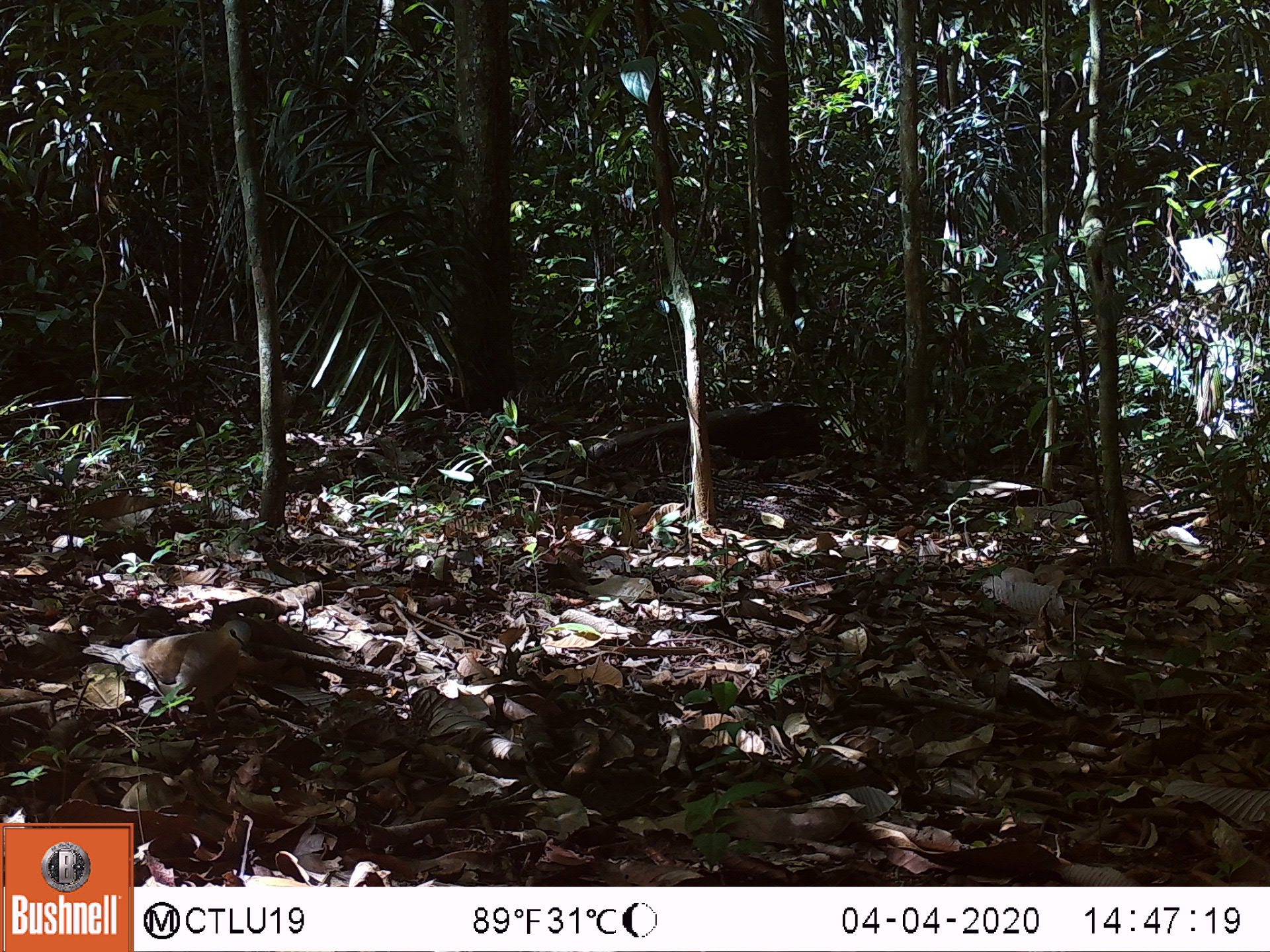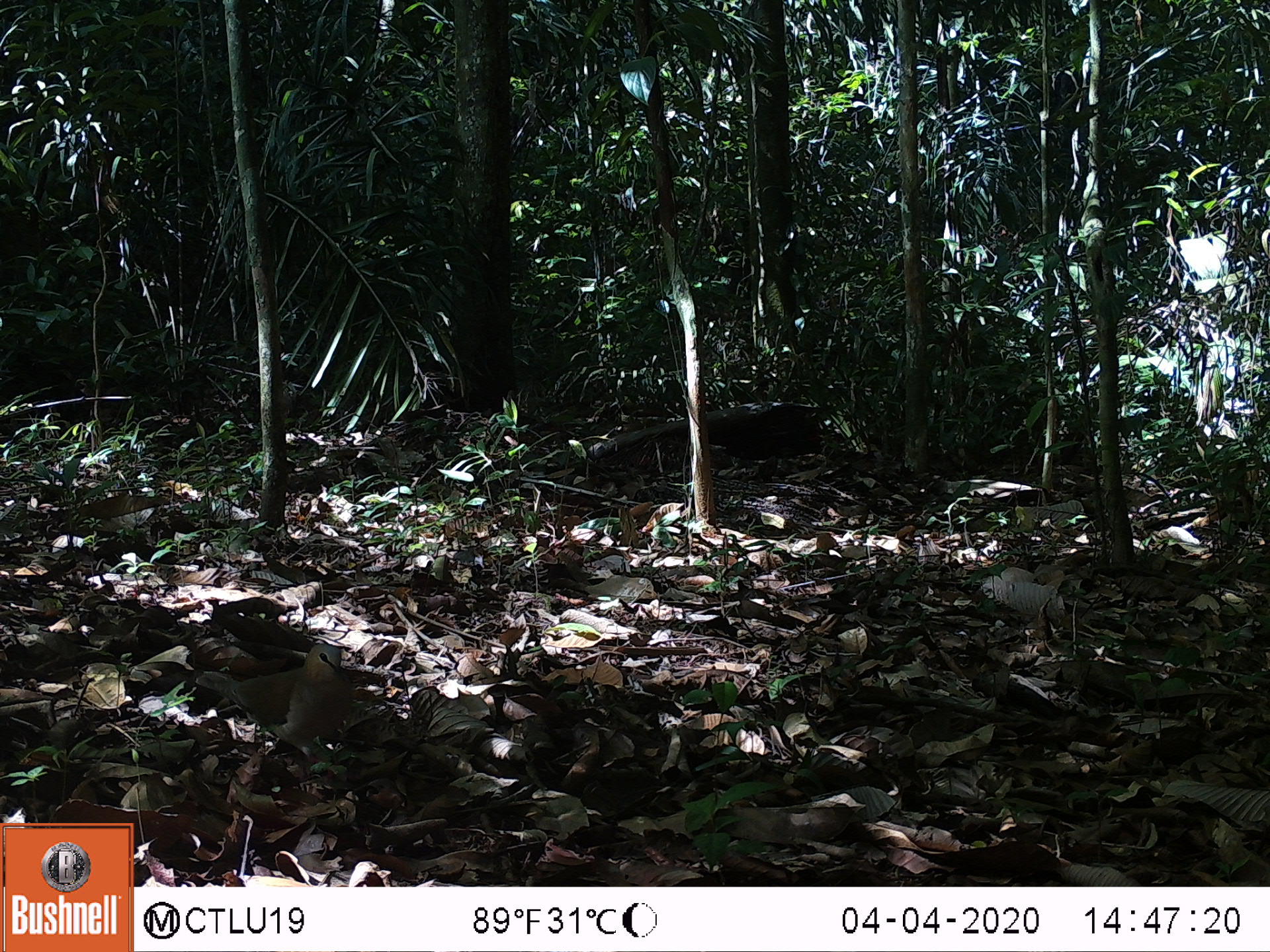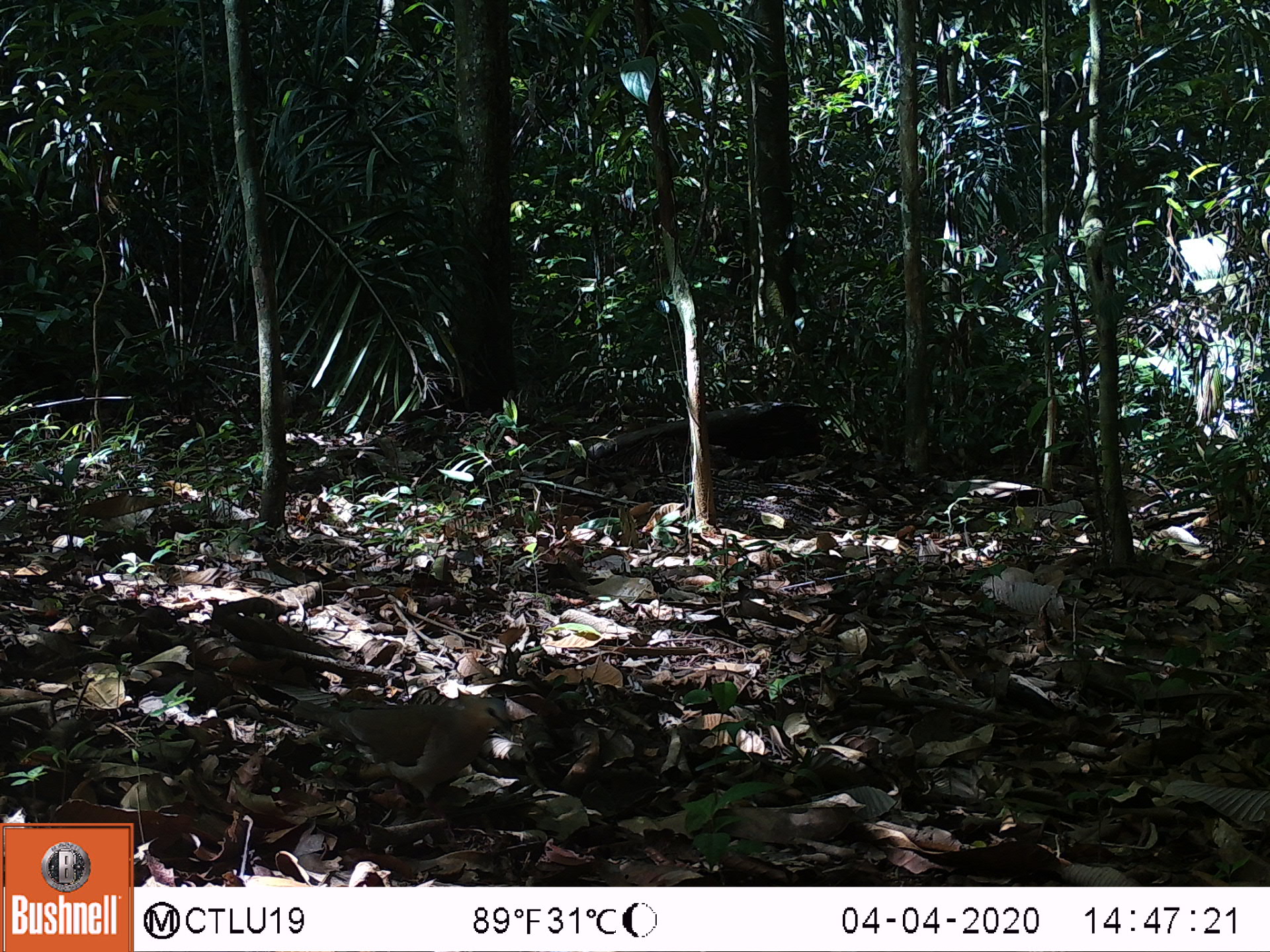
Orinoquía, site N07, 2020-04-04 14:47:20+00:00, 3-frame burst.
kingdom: Animalia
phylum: Chordata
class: Aves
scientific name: Aves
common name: bird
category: unknown bird